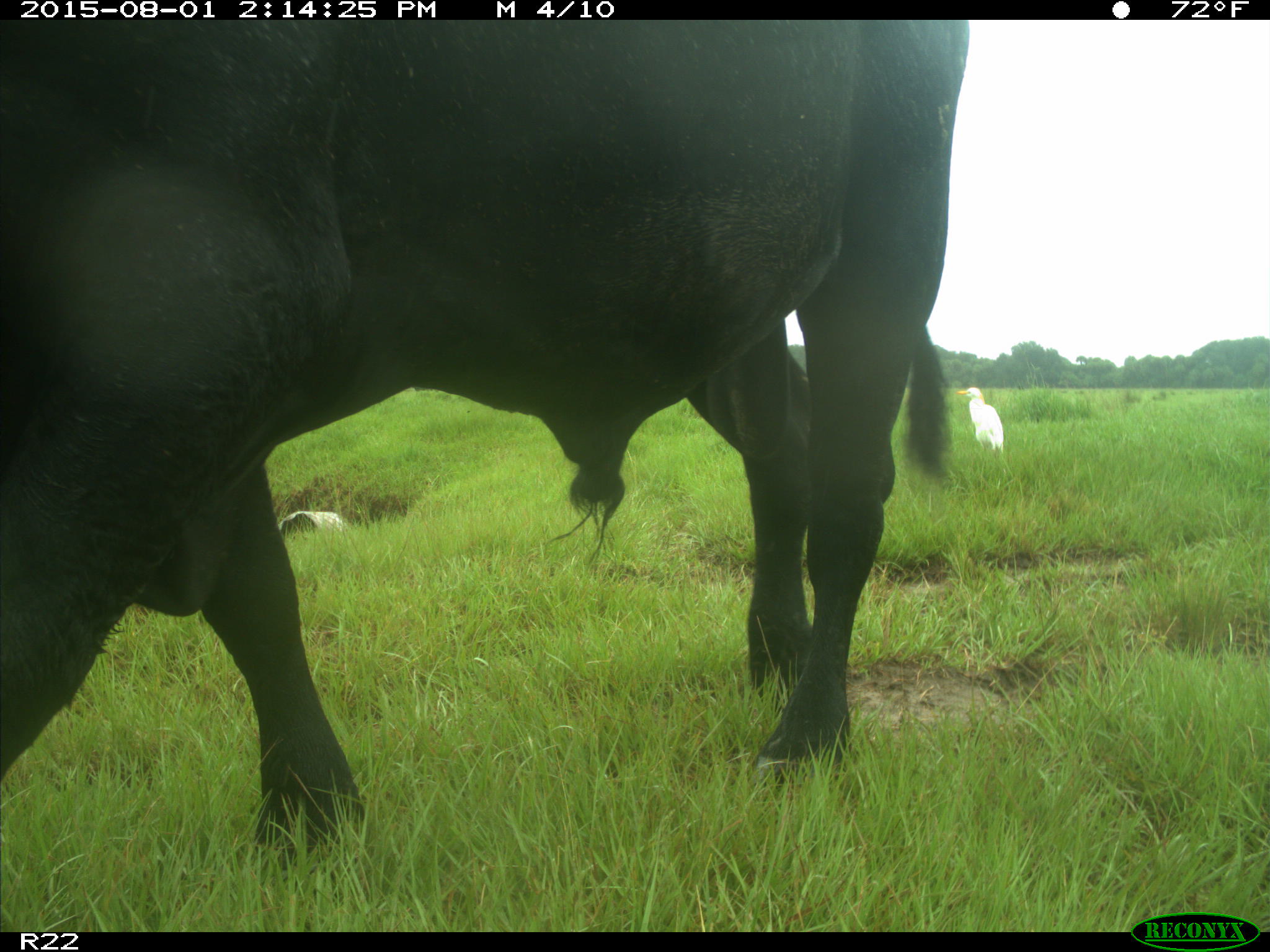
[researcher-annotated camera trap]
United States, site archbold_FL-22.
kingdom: Animalia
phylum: Chordata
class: Mammalia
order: Artiodactyla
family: Bovidae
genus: Bos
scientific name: Bos taurus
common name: domestic cow